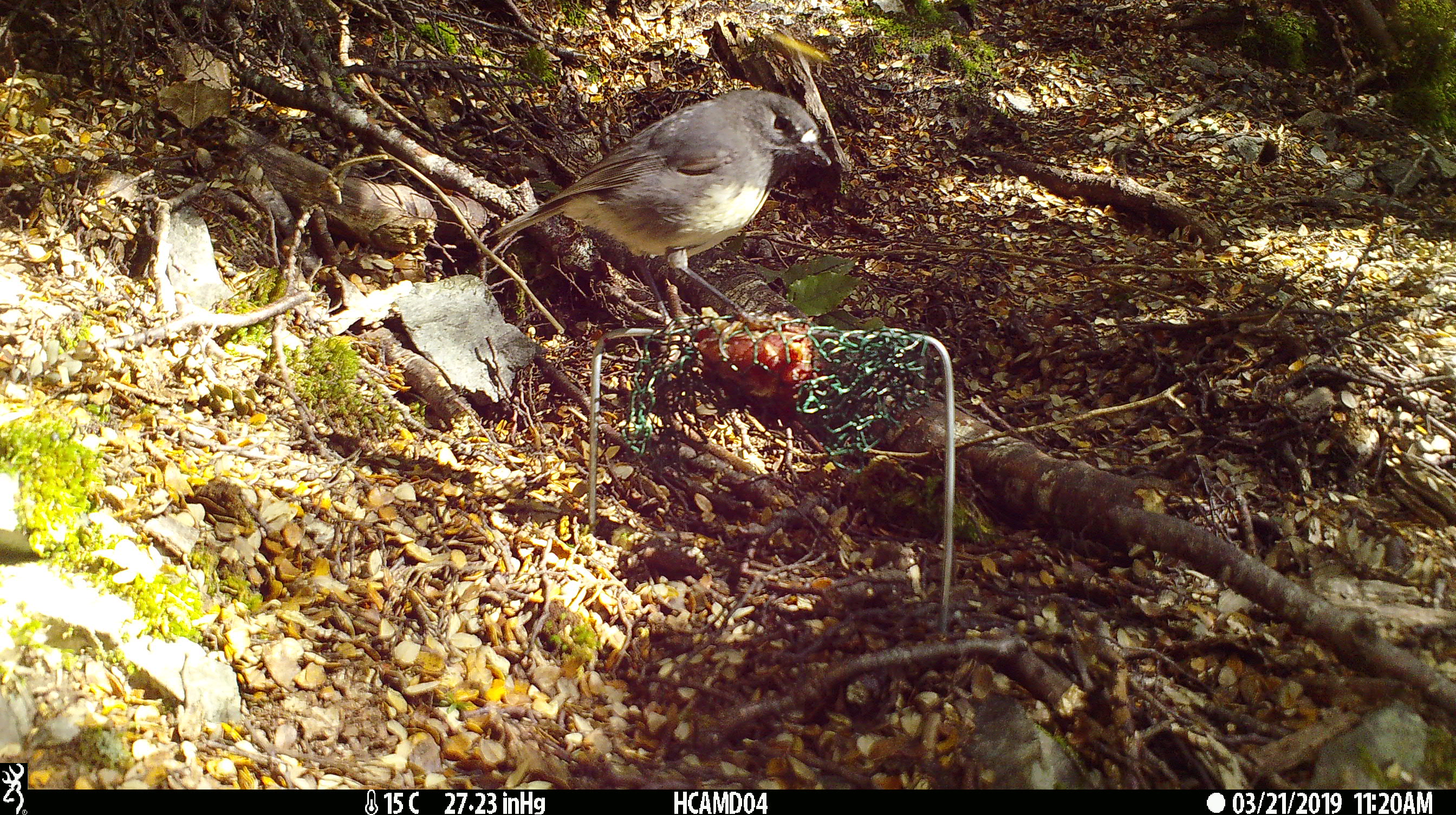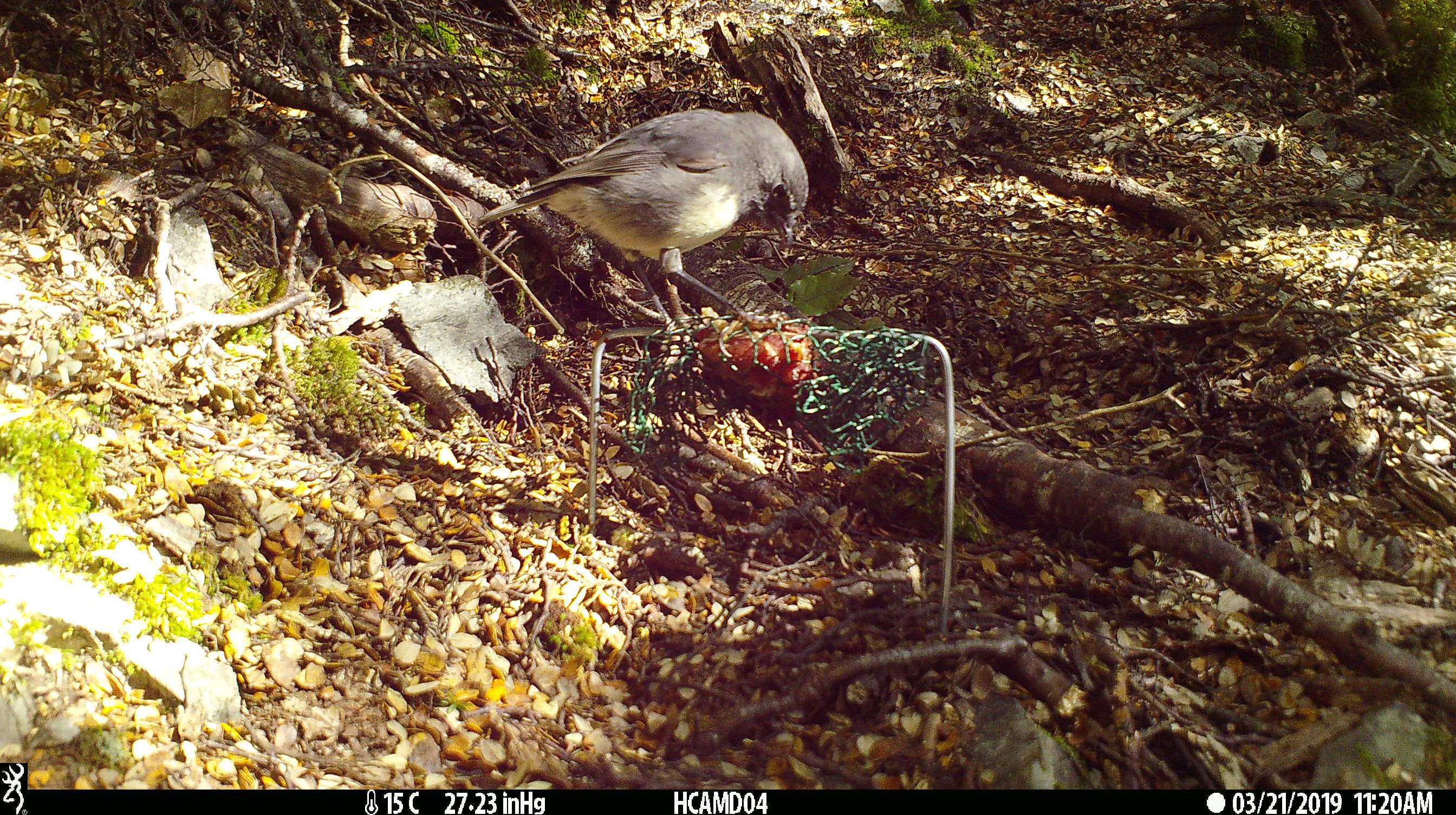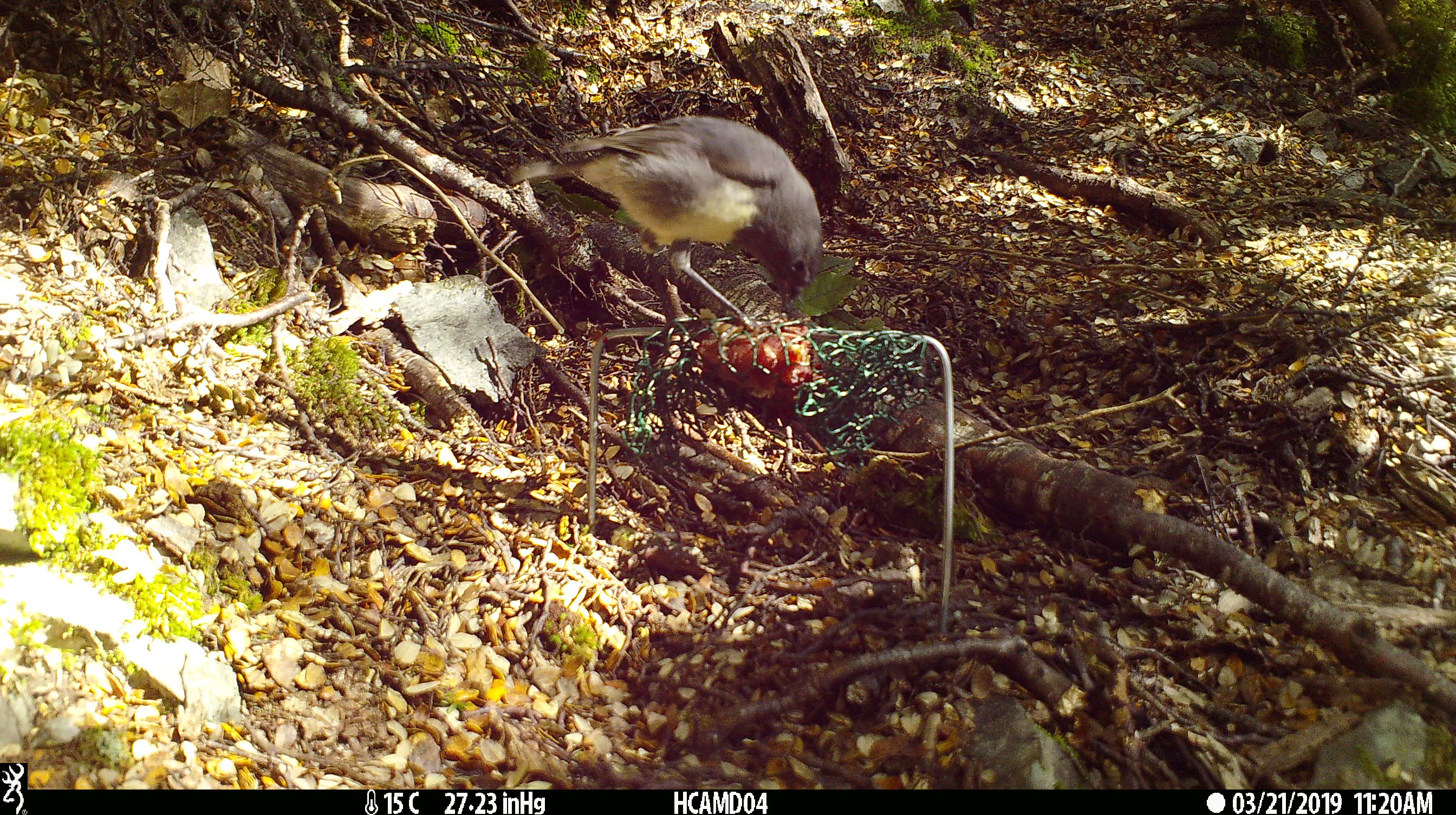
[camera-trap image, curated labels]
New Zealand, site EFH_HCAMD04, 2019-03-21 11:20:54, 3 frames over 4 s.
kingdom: Animalia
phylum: Chordata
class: Aves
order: Passeriformes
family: Petroicidae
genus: Petroica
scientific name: Petroica australis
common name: new zealand robin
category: robin